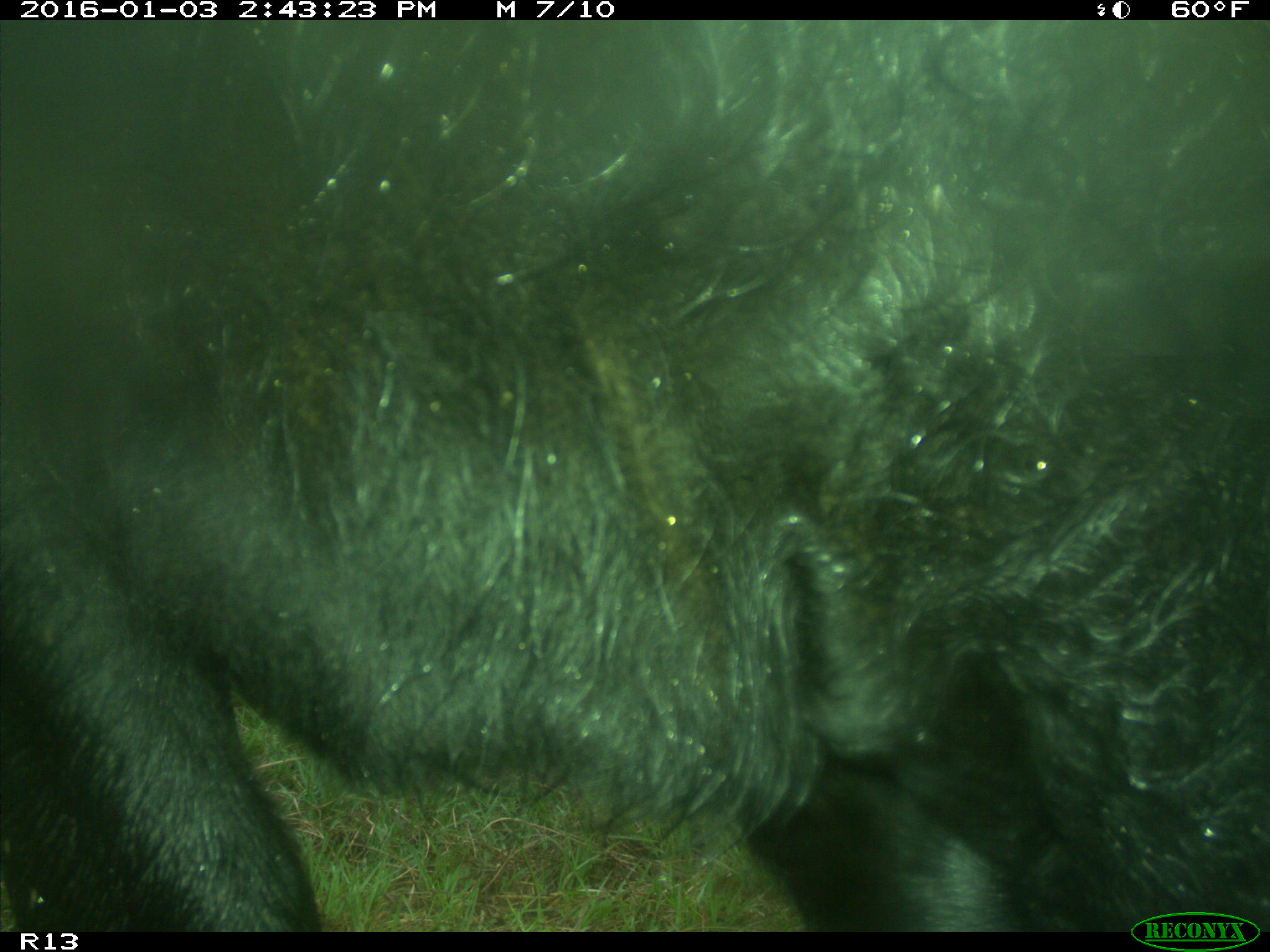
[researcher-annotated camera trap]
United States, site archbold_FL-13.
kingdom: Animalia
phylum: Chordata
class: Mammalia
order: Artiodactyla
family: Bovidae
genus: Bos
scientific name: Bos taurus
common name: domestic cow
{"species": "Bos taurus (domestic cow)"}